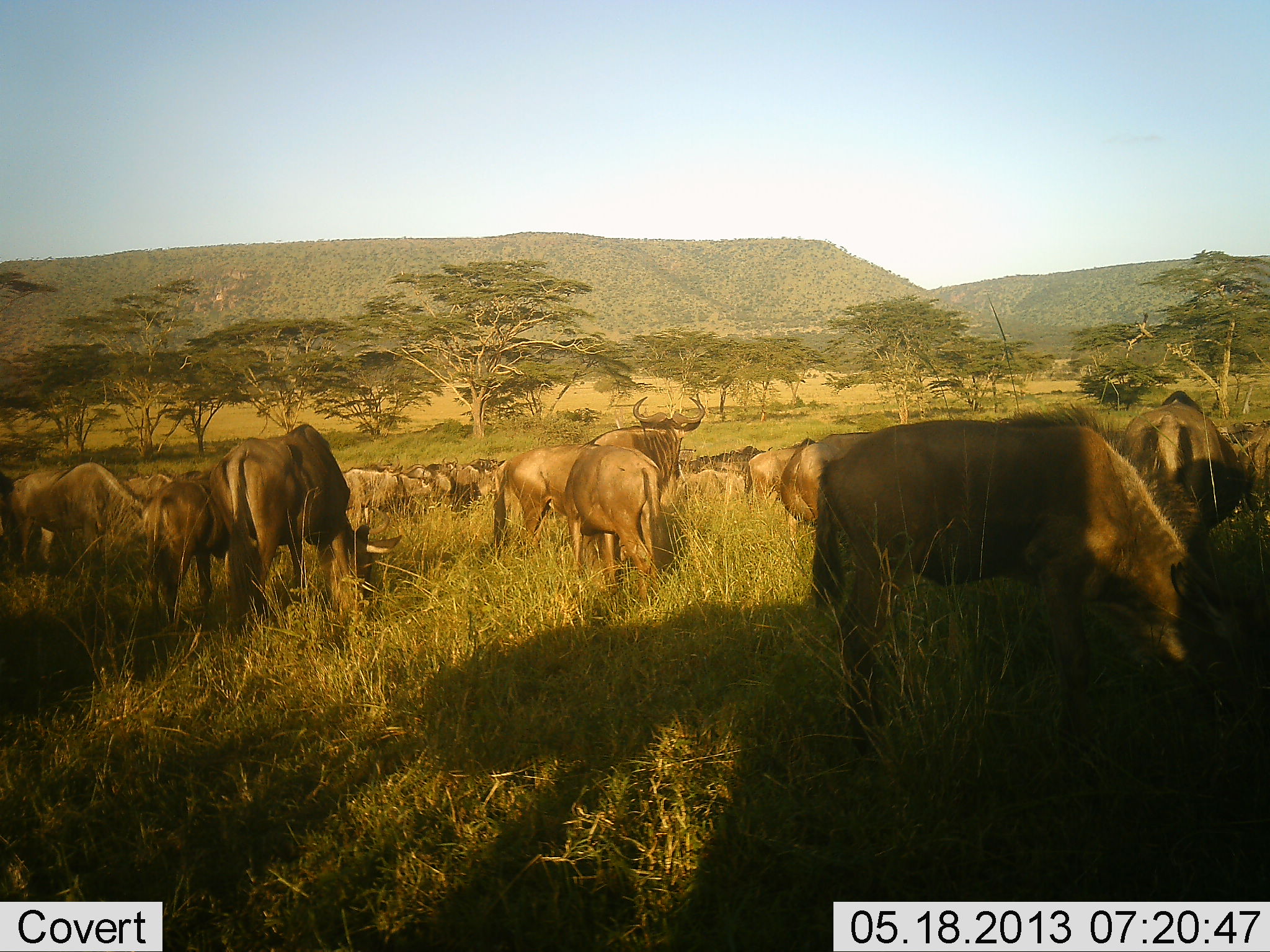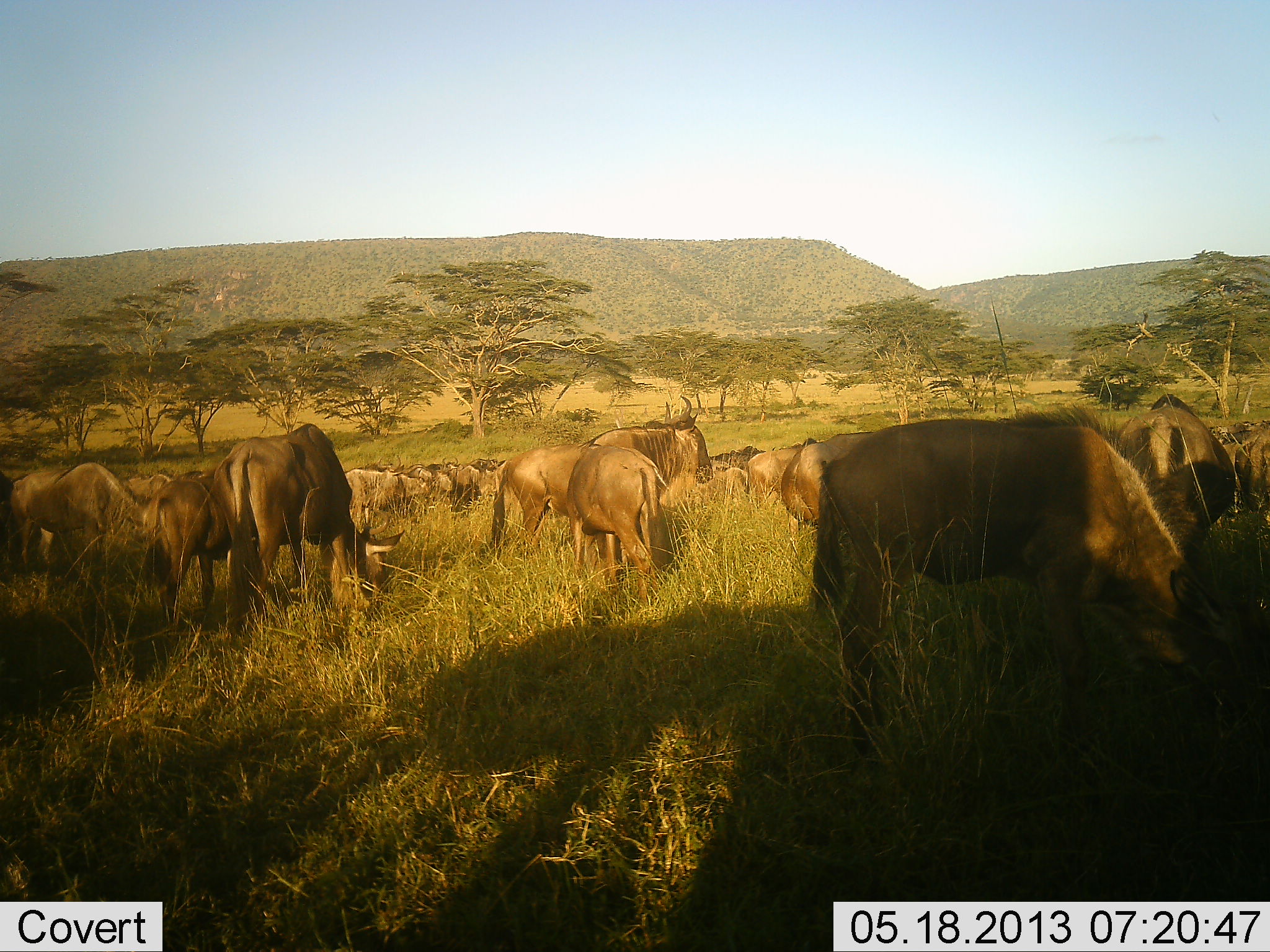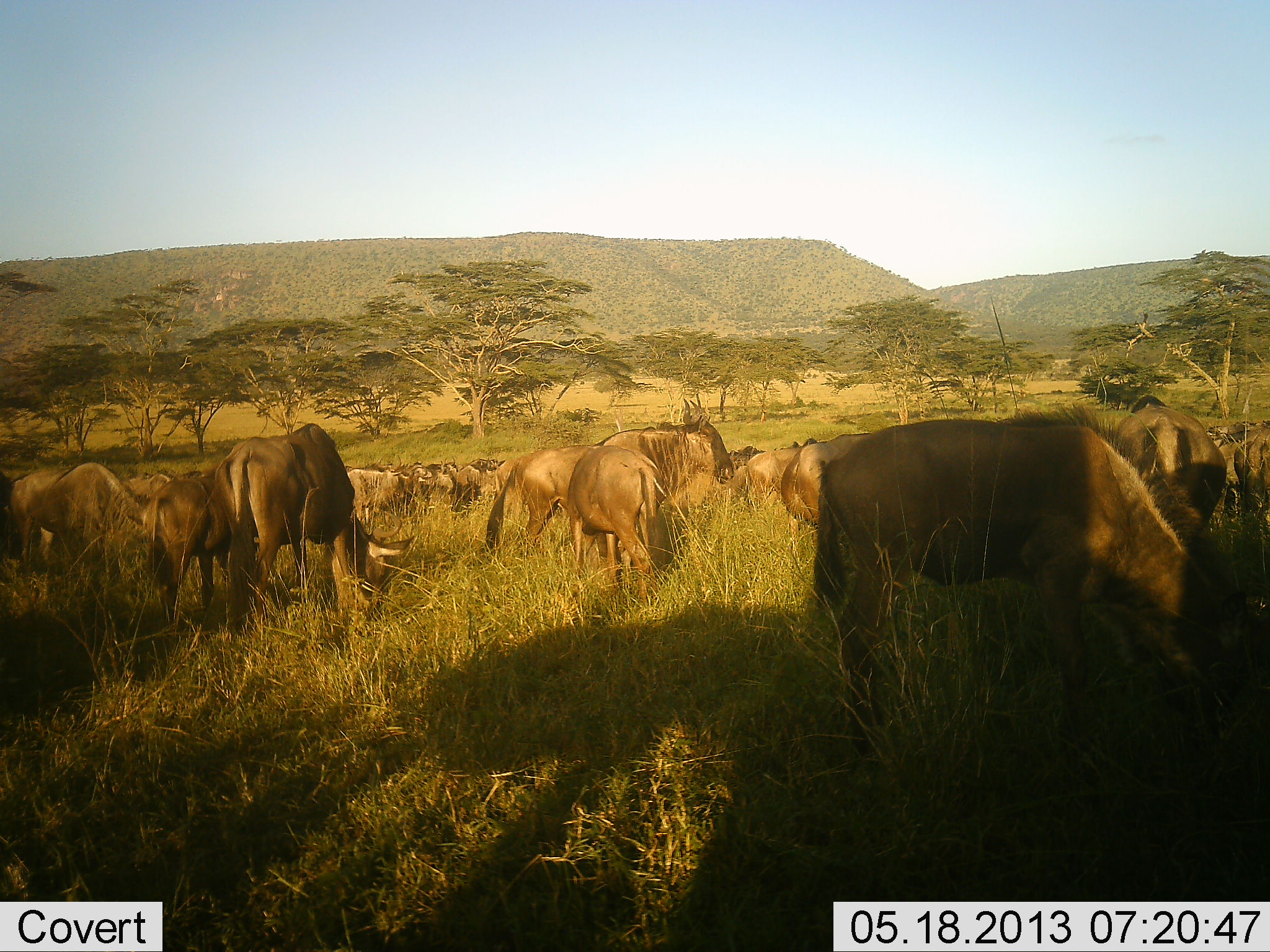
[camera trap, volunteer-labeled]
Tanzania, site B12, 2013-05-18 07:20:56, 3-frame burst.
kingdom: Animalia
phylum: Chordata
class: Mammalia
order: Artiodactyla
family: Bovidae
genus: Connochaetes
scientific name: Connochaetes taurinus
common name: blue wildebeest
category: wildebeest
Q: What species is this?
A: Wildebeest (blue wildebeest) (Connochaetes taurinus).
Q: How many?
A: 11-50.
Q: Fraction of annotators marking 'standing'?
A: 67%.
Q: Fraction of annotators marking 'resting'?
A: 10%.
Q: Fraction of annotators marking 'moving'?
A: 14%.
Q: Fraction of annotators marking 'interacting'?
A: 5%.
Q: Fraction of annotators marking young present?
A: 5%.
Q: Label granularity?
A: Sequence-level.